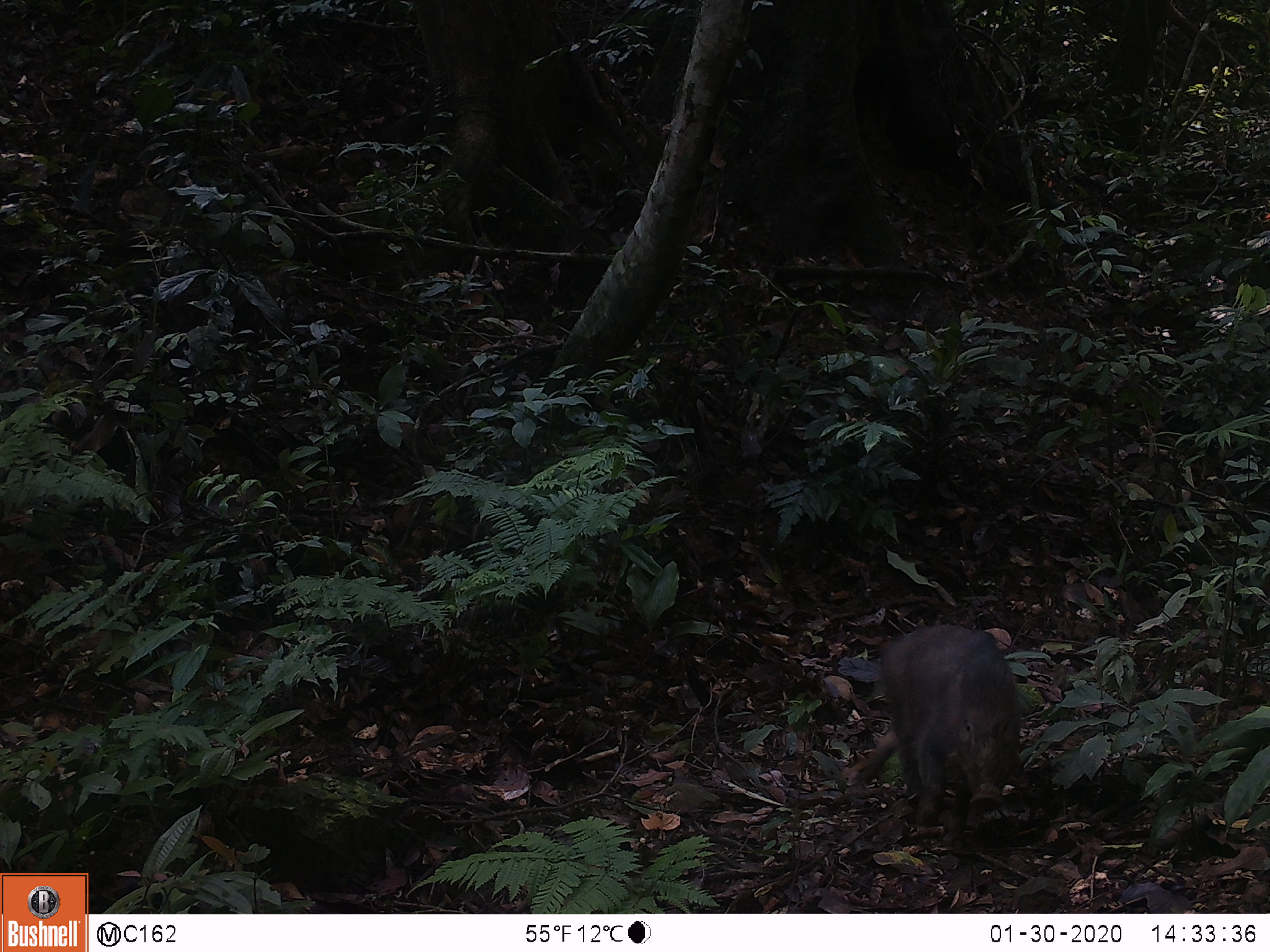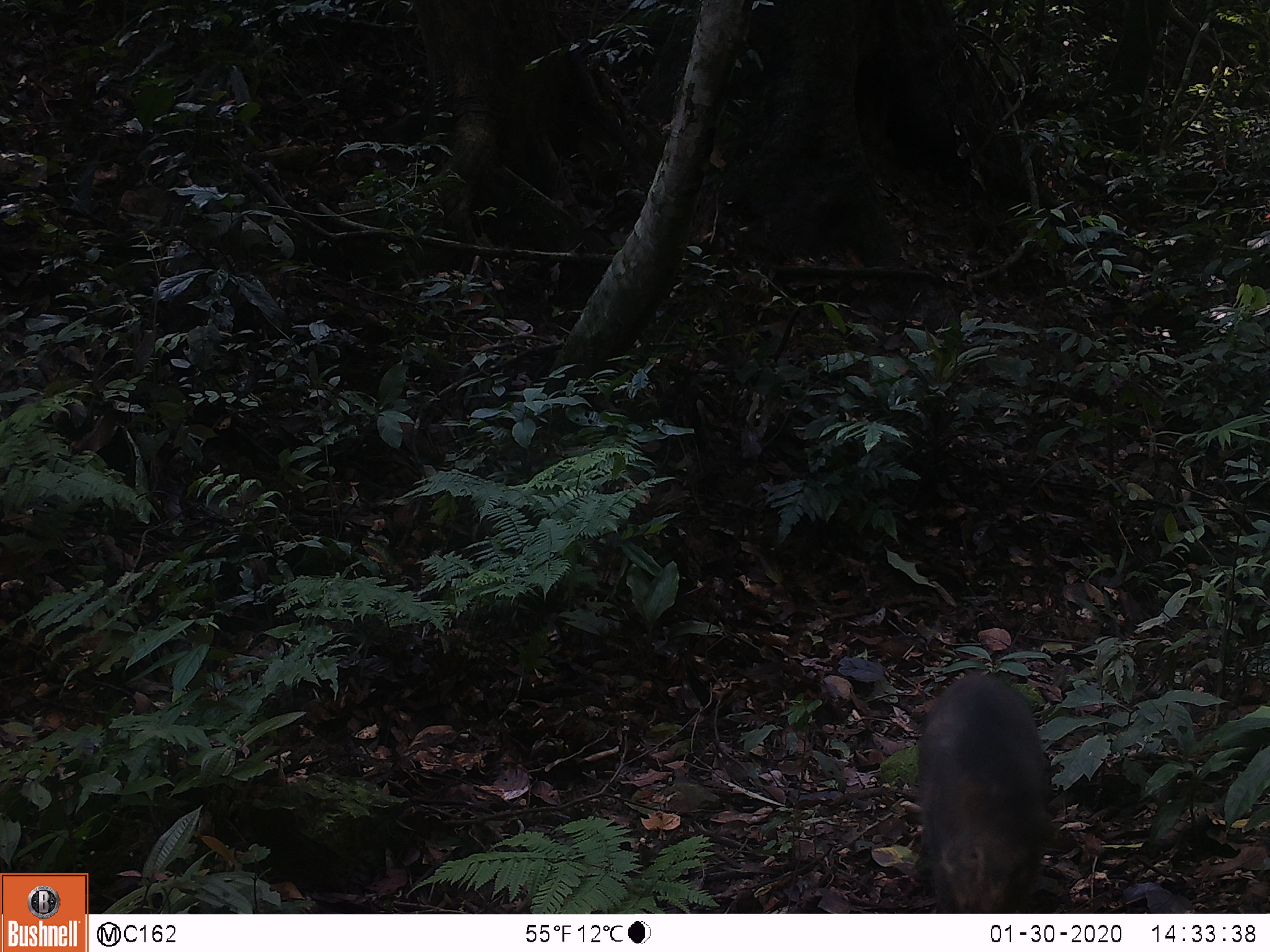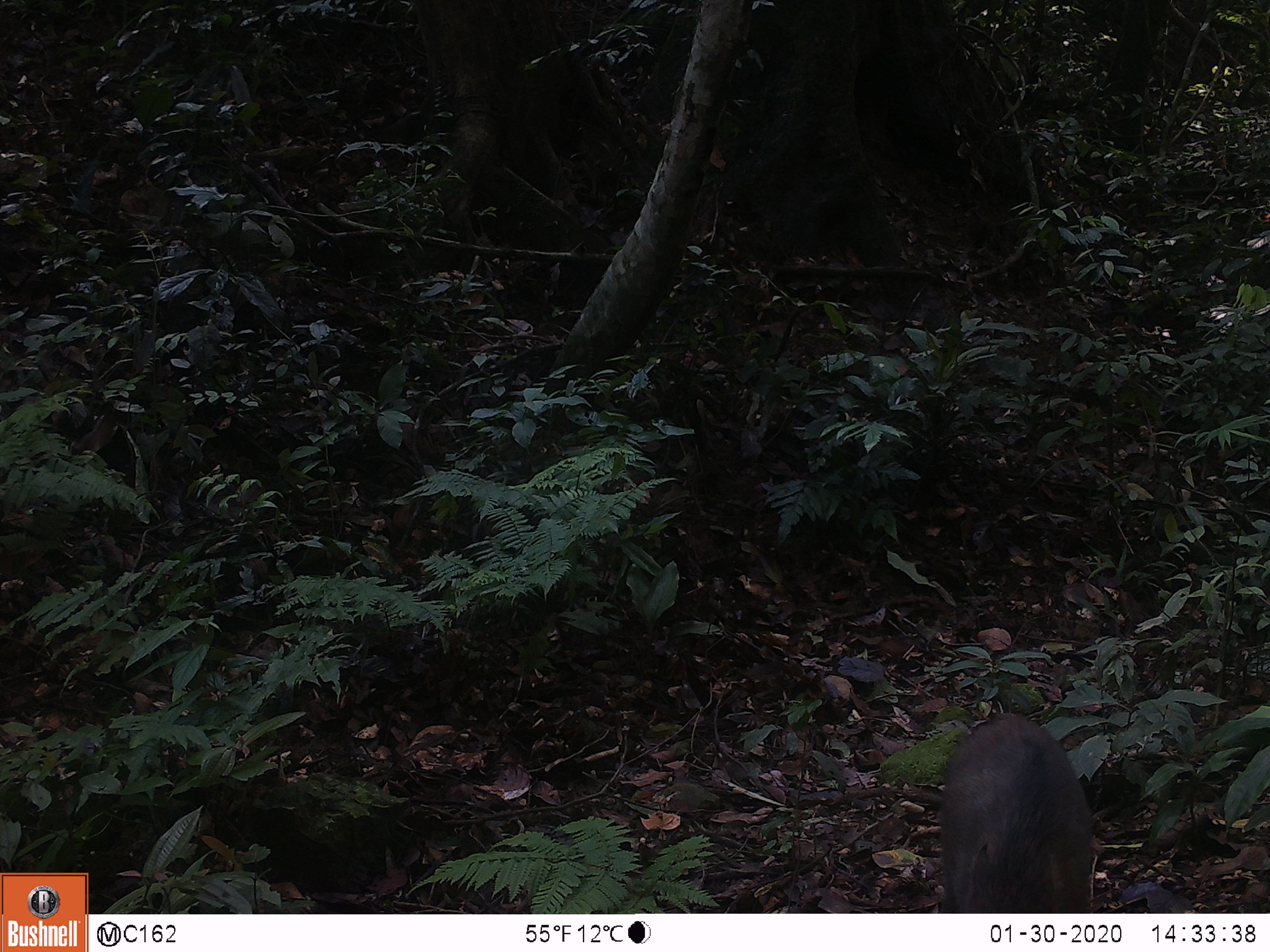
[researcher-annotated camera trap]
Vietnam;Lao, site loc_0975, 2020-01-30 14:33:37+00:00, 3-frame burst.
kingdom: Animalia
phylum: Chordata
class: Mammalia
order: Artiodactyla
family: Suidae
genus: Sus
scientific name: Sus scrofa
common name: eurasian wild pig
Eurasian wild pig (Sus scrofa). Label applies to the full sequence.